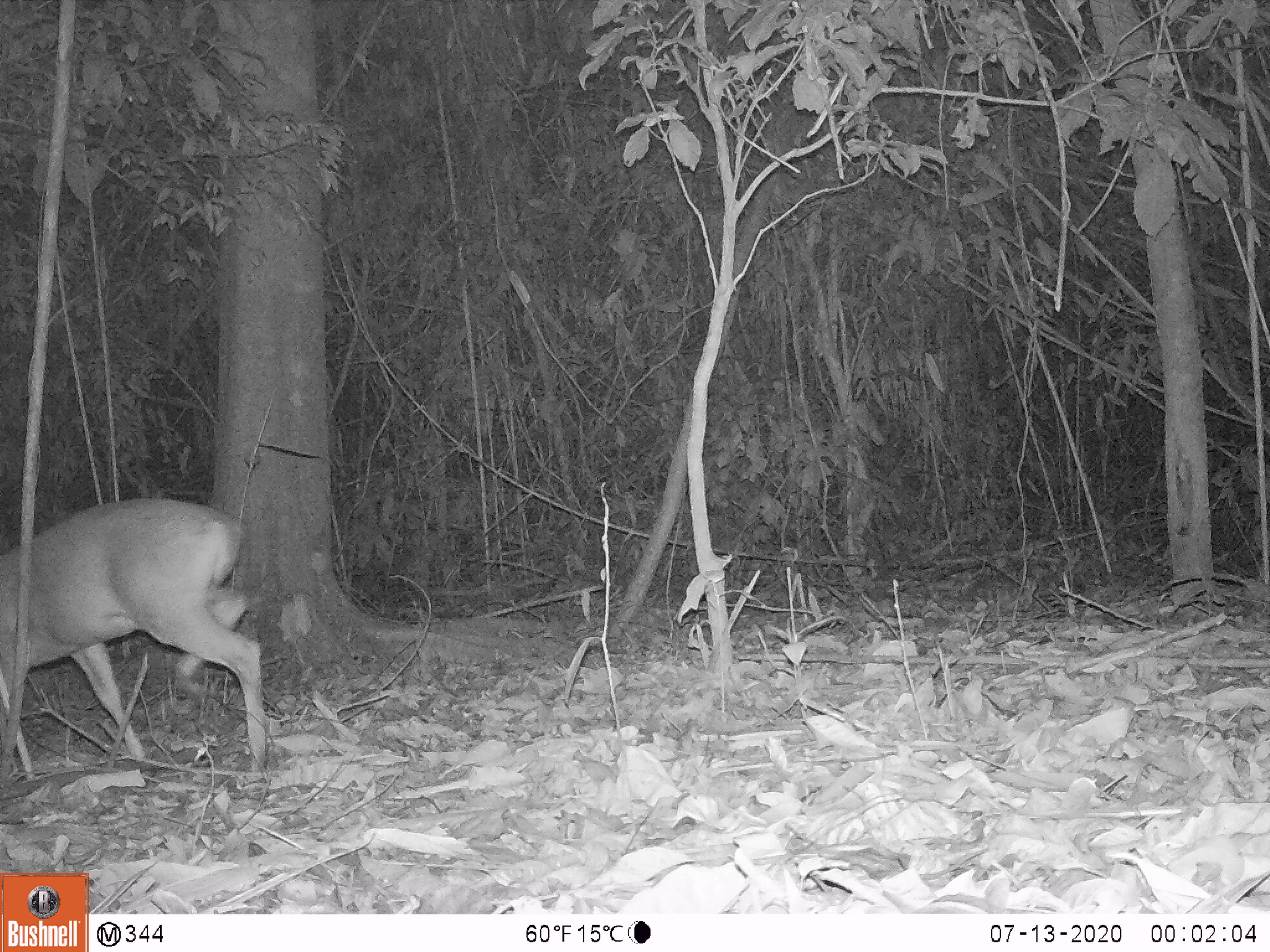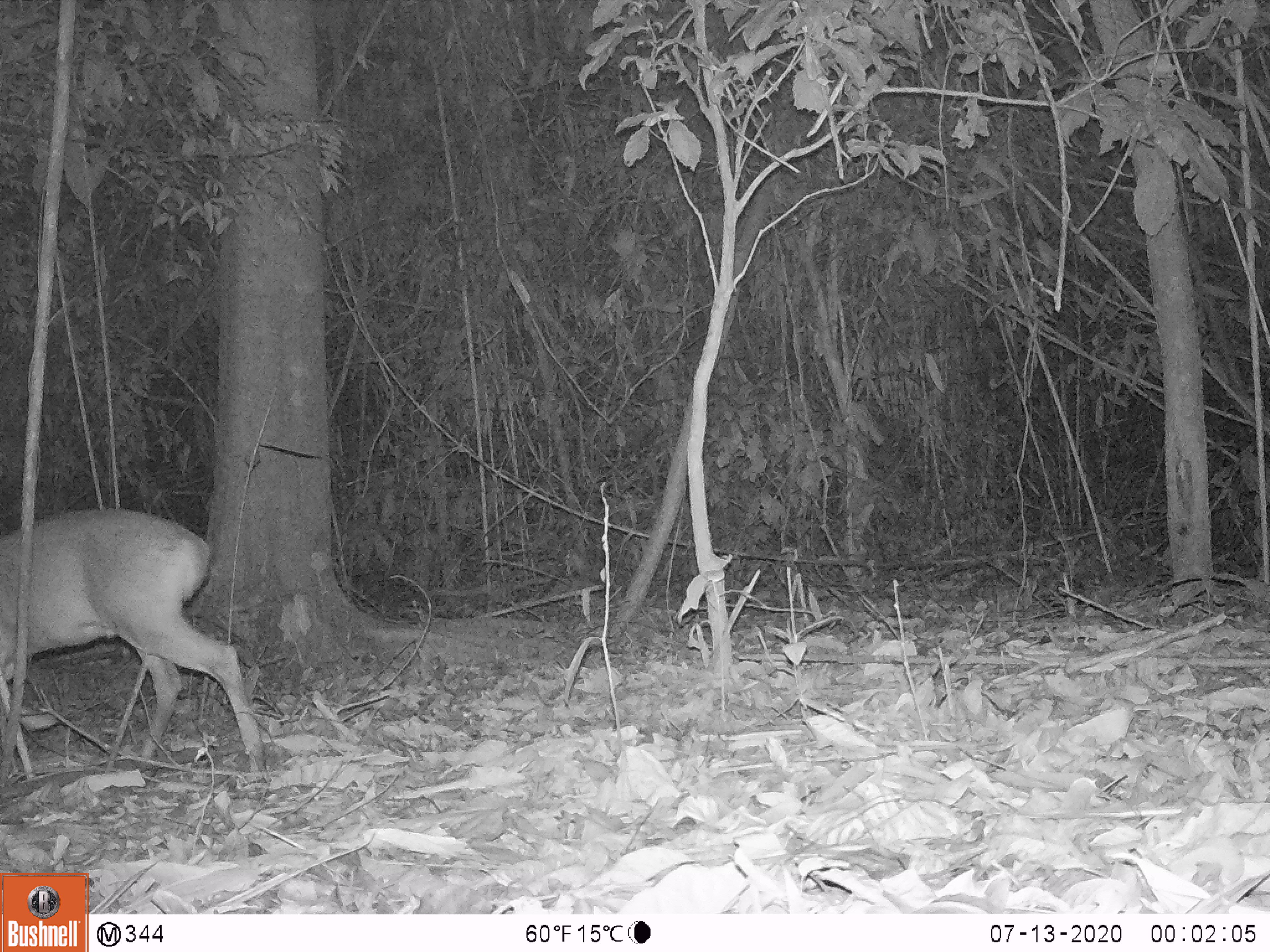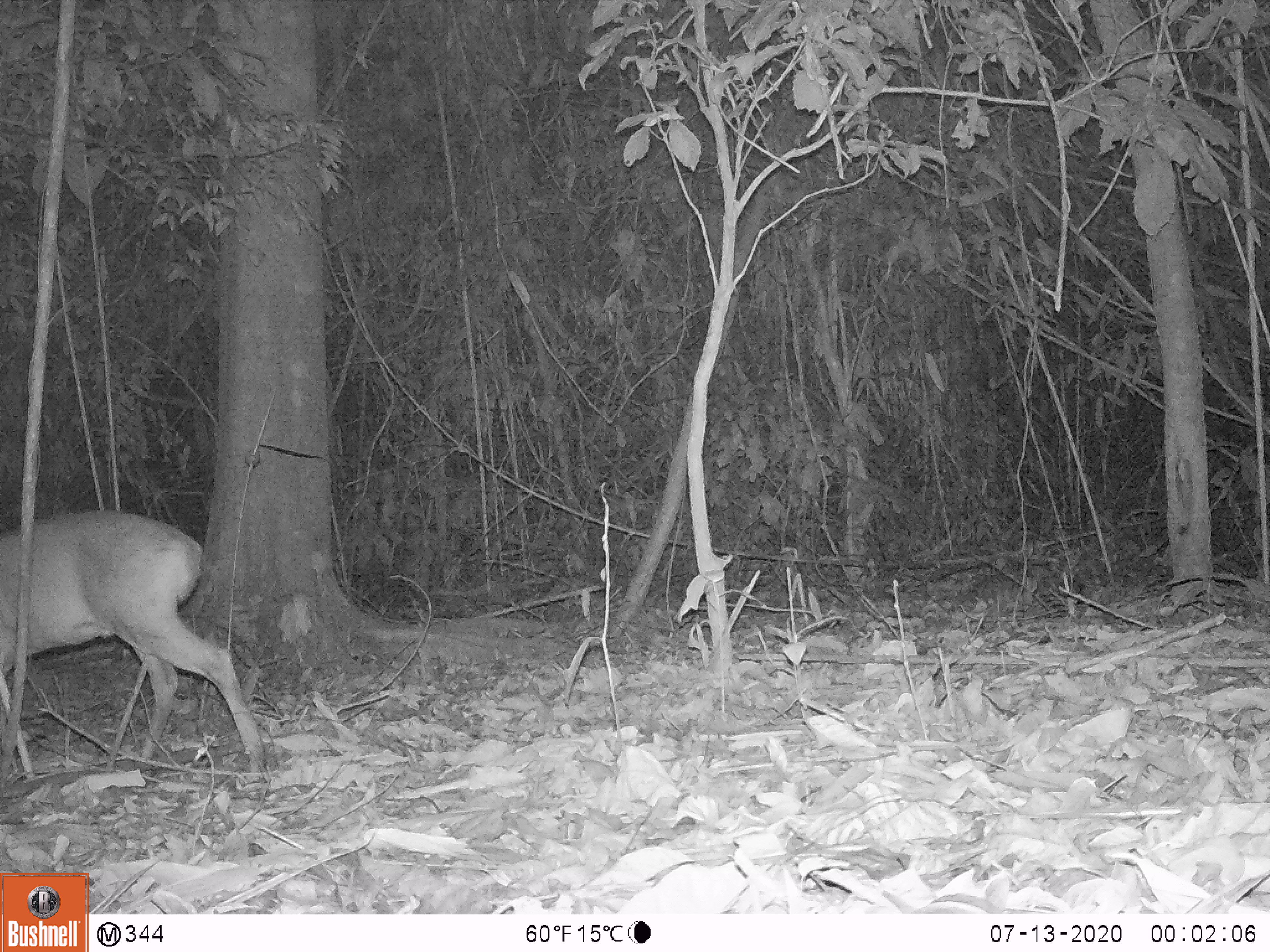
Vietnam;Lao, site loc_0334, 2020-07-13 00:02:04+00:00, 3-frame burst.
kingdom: Animalia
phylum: Chordata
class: Mammalia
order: Artiodactyla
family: Cervidae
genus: Muntiacus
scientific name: Muntiacus vuquangensis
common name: large-antlered muntjac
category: large antlered muntjac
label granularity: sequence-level